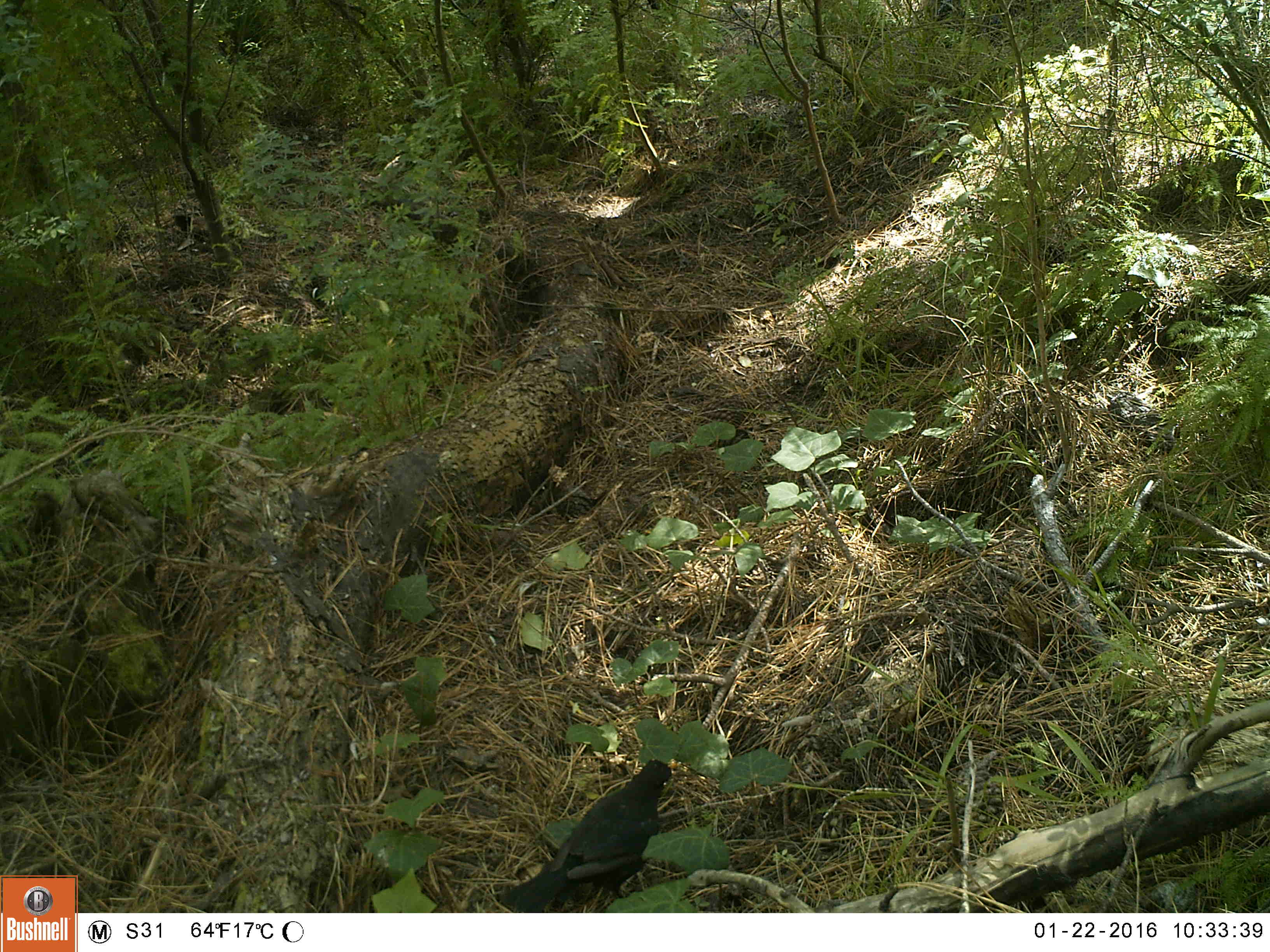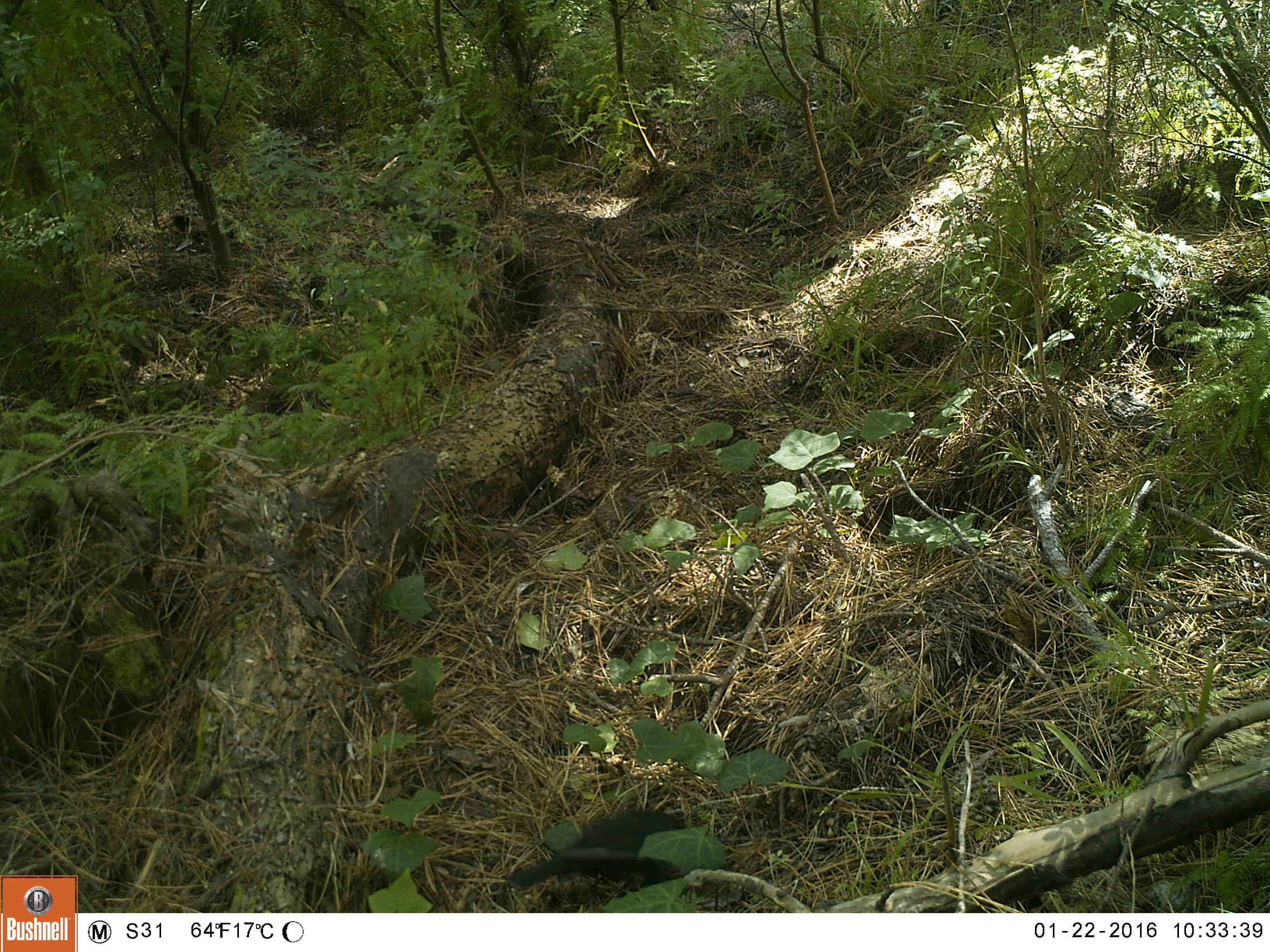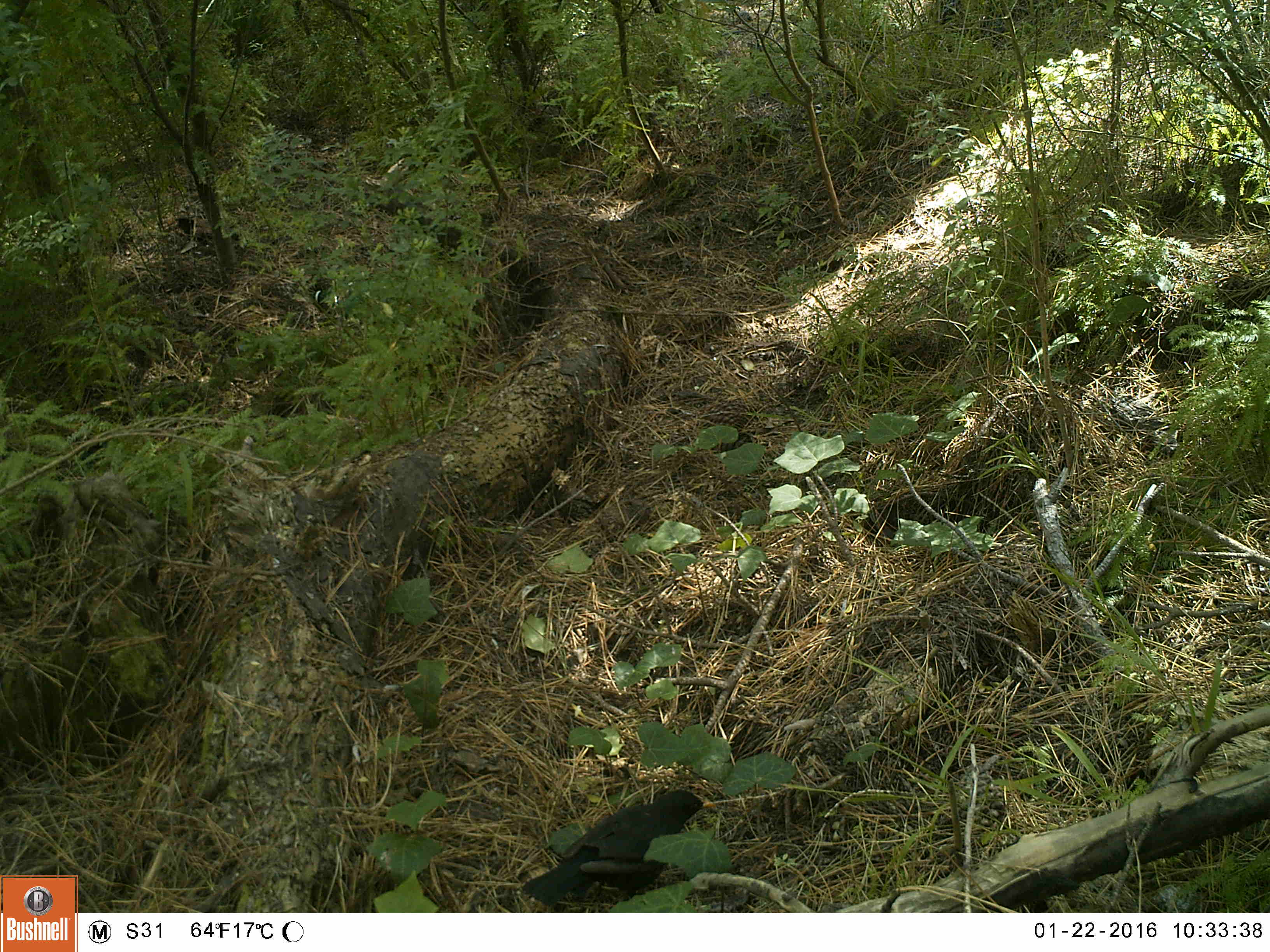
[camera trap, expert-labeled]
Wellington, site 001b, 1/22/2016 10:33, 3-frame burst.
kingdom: Animalia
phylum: Chordata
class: Aves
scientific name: Aves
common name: bird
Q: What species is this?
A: Bird (Aves).